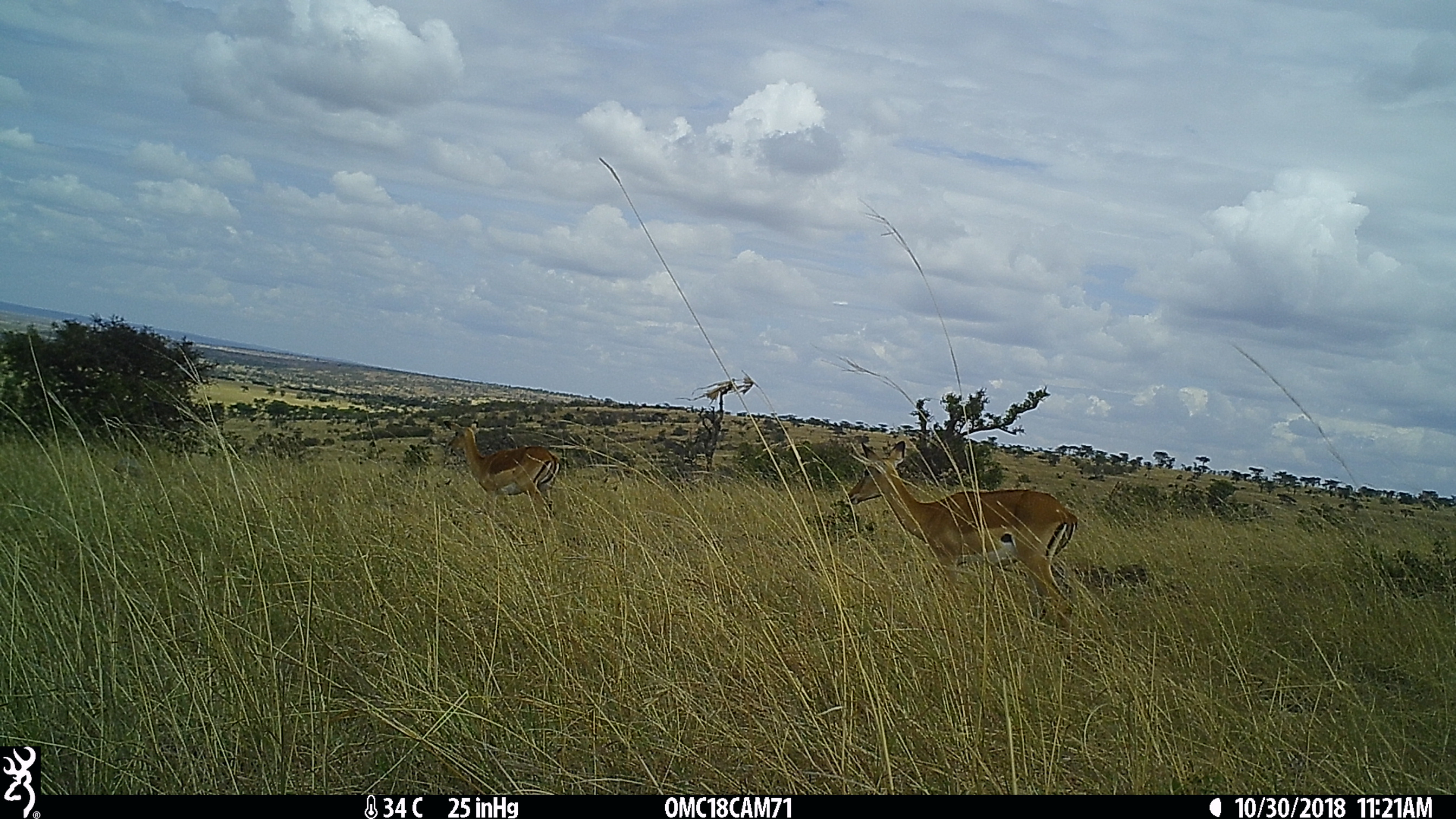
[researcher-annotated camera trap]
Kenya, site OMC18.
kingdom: Animalia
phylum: Chordata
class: Mammalia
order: Artiodactyla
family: Bovidae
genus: Aepyceros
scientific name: Aepyceros melampus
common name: impala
Impala (Aepyceros melampus).